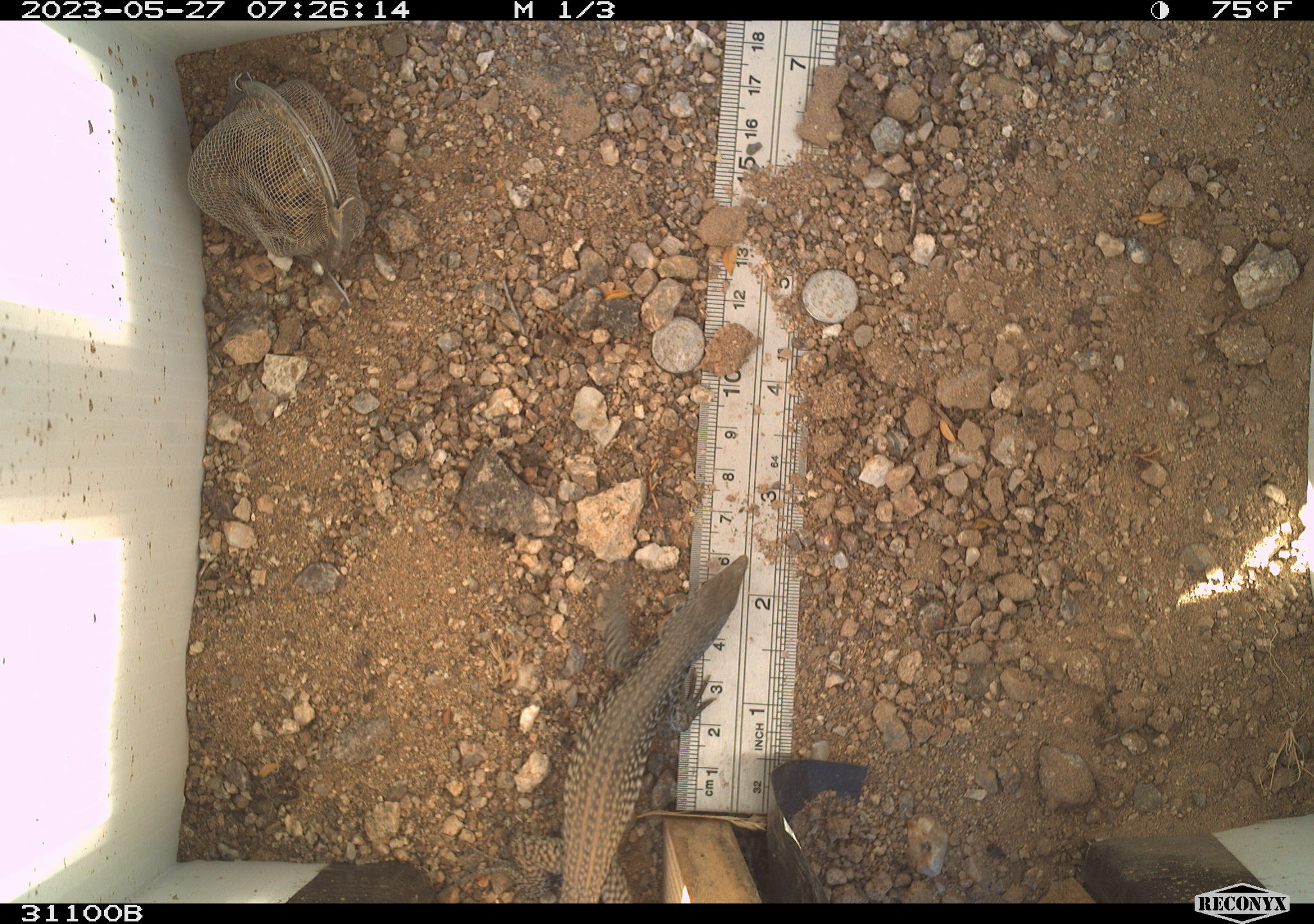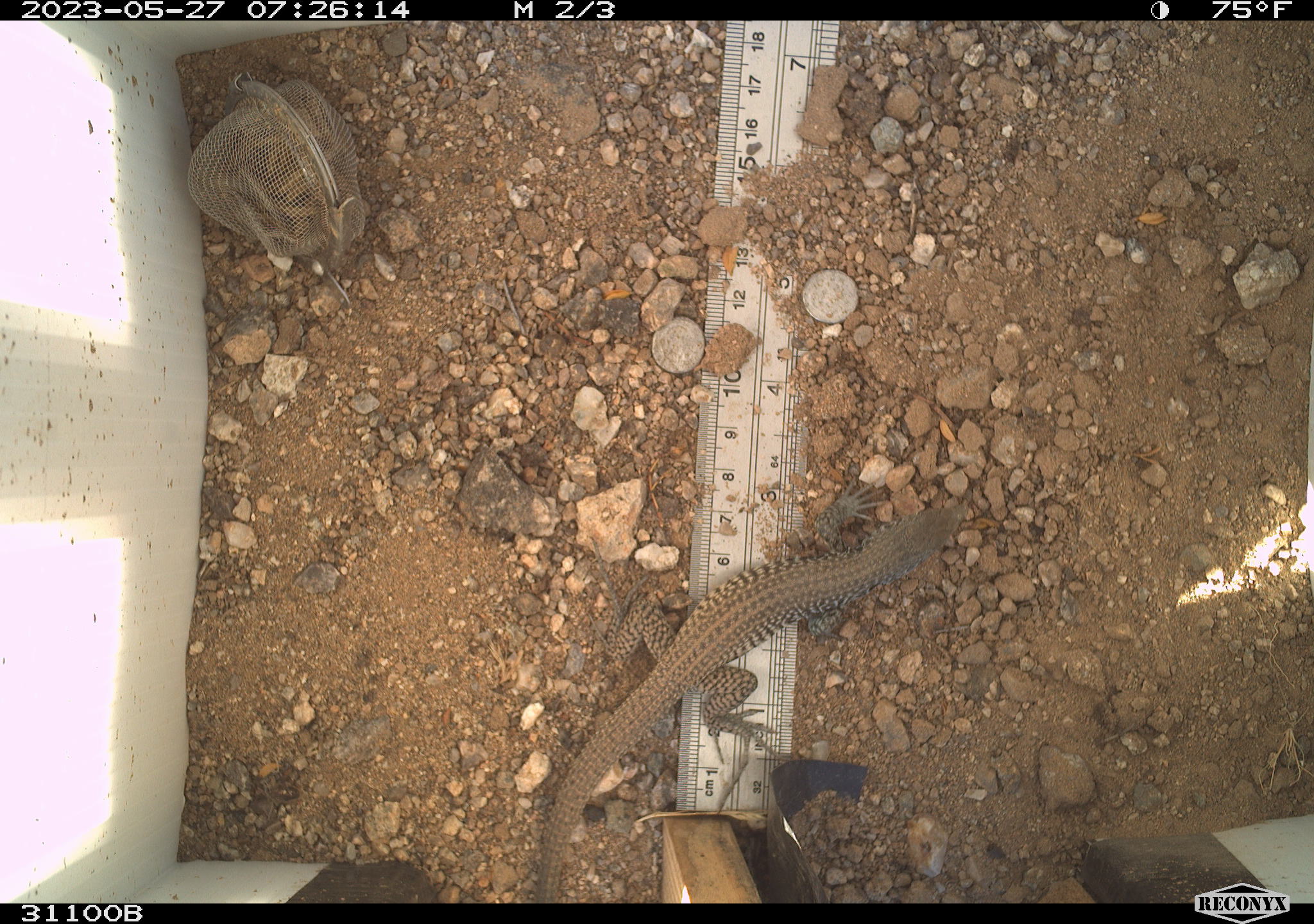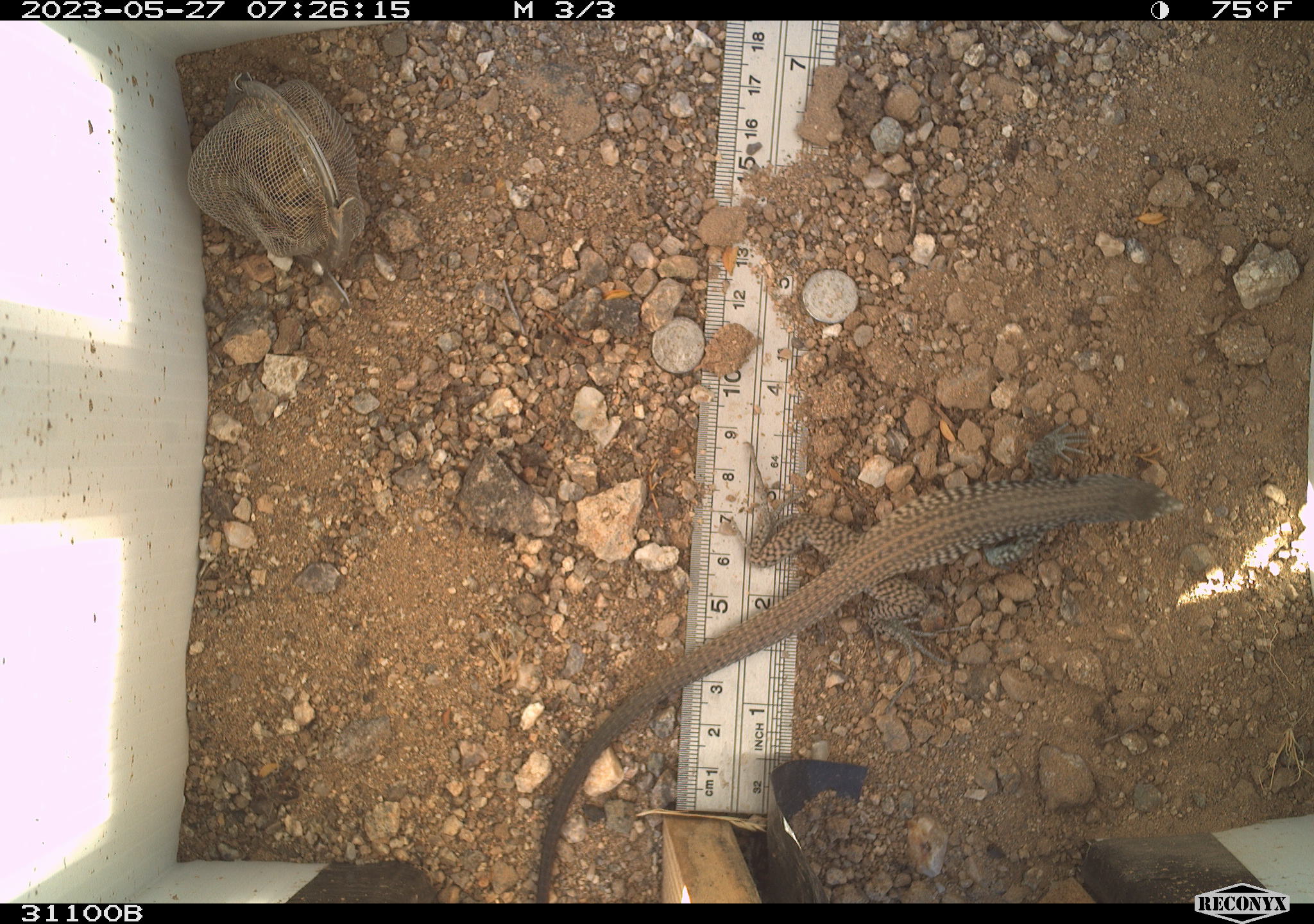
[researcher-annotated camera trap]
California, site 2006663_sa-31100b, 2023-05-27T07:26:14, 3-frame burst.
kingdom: Animalia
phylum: Chordata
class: Reptilia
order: Squamata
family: Teiidae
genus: Aspidoscelis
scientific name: Aspidoscelis tigris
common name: western whiptail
Western whiptail (Aspidoscelis tigris).